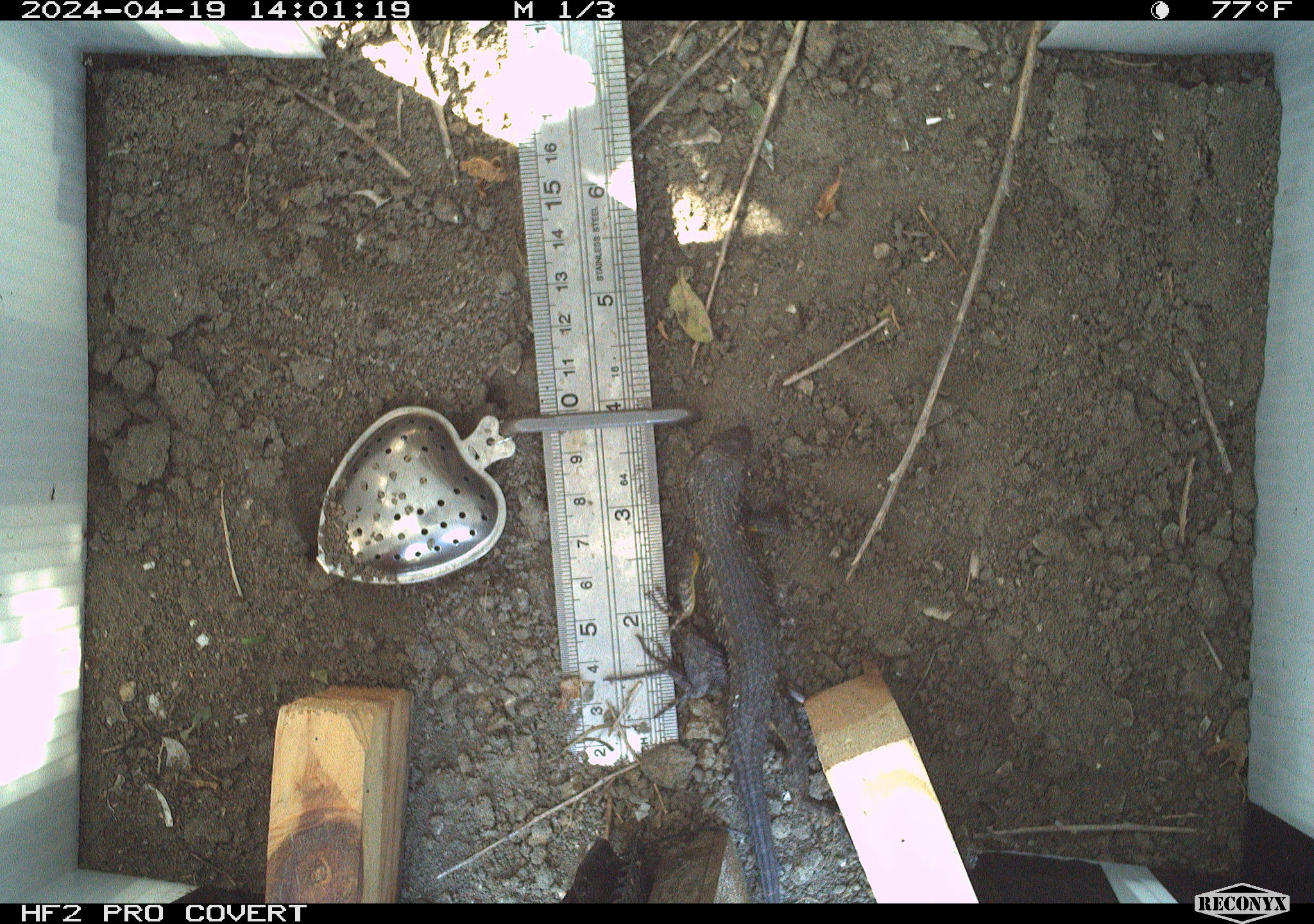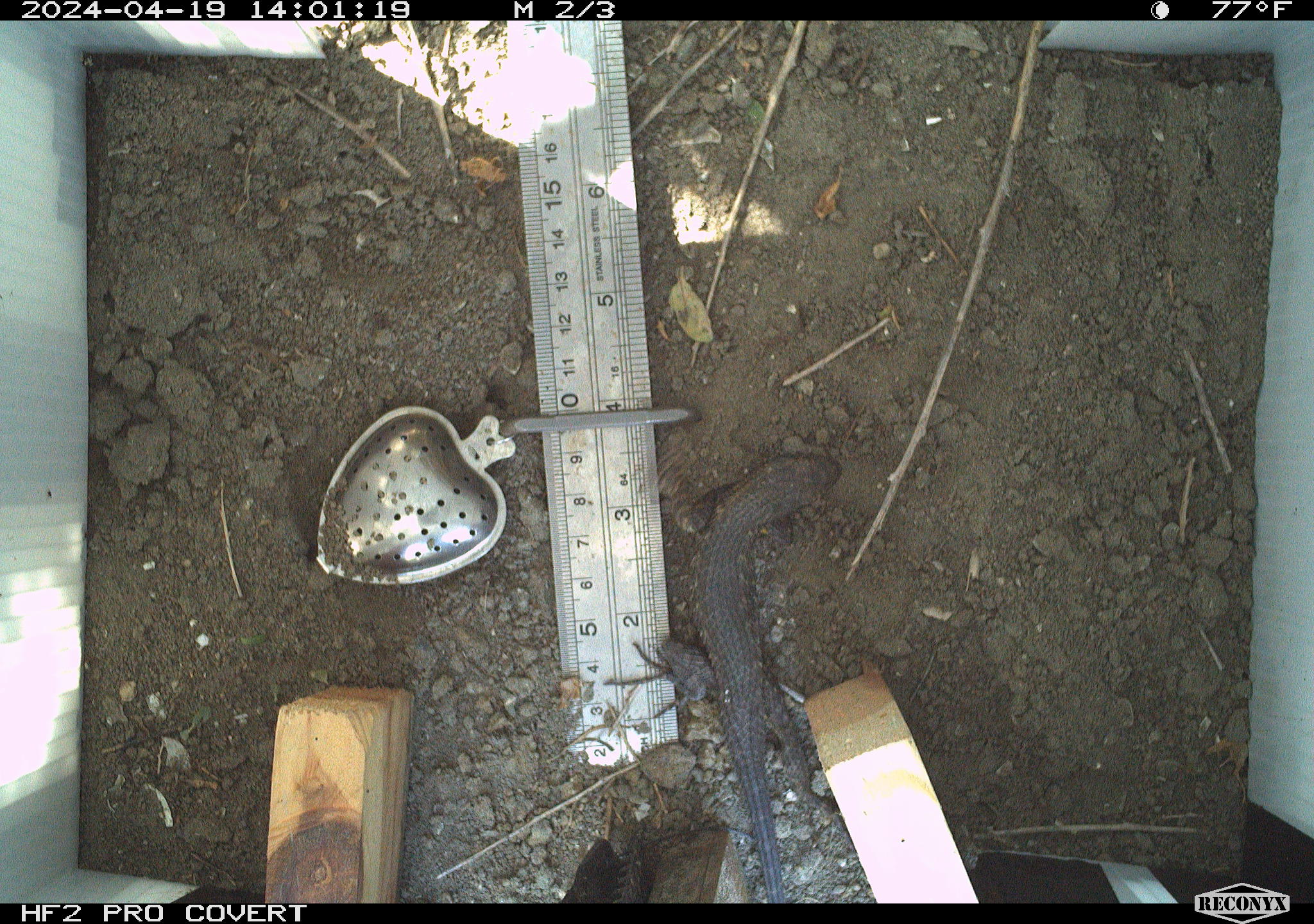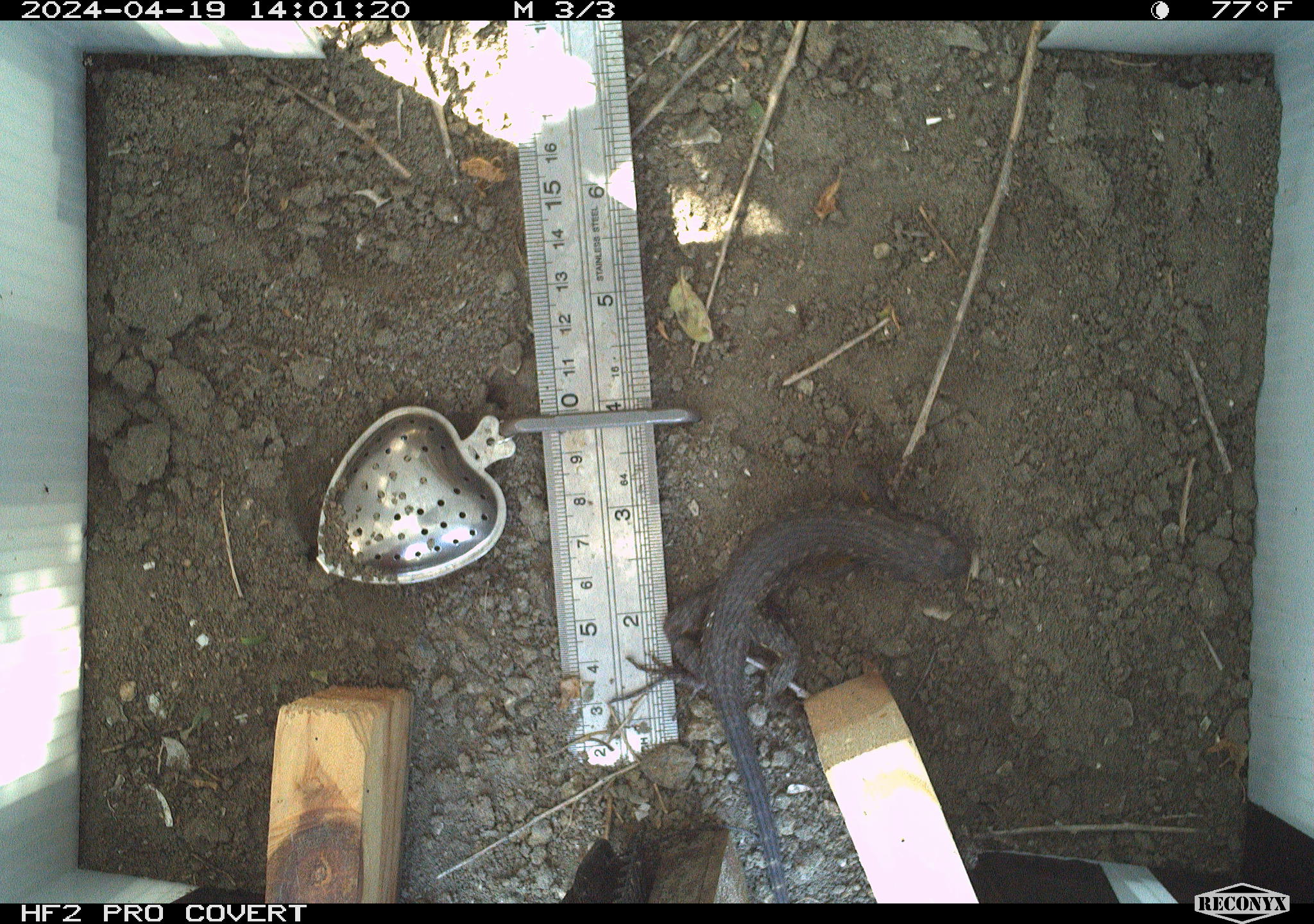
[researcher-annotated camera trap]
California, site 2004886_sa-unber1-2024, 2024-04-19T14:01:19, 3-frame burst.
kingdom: Animalia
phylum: Chordata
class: Reptilia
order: Squamata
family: Phrynosomatidae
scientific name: Phrynosomatidae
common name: phrynosomatid lizards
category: phrynosomatidae family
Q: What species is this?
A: Phrynosomatidae family (phrynosomatid lizards) (Phrynosomatidae).